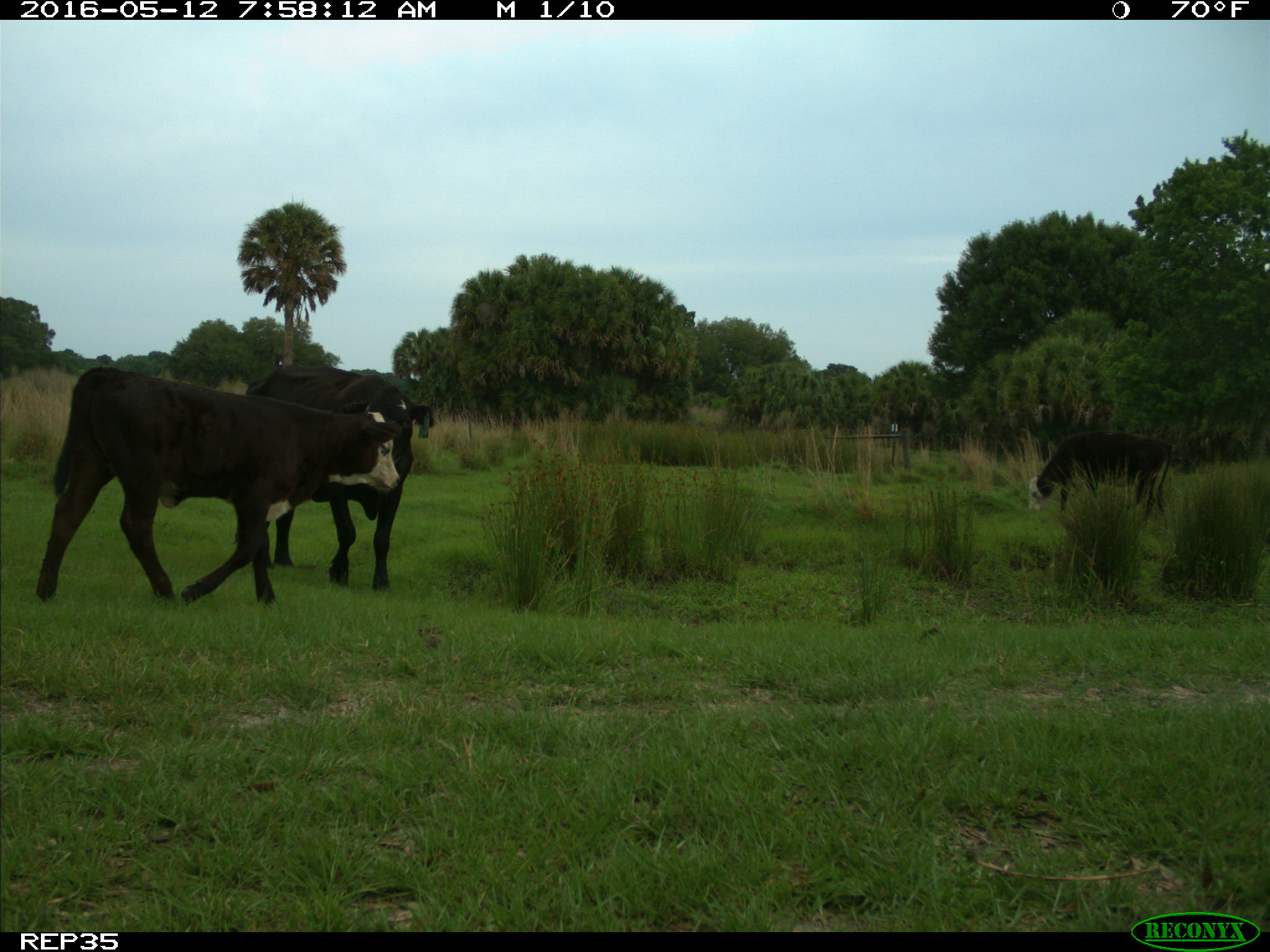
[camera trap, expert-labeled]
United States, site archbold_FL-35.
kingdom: Animalia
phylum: Chordata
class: Mammalia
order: Artiodactyla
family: Bovidae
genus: Bos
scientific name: Bos taurus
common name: domestic cow